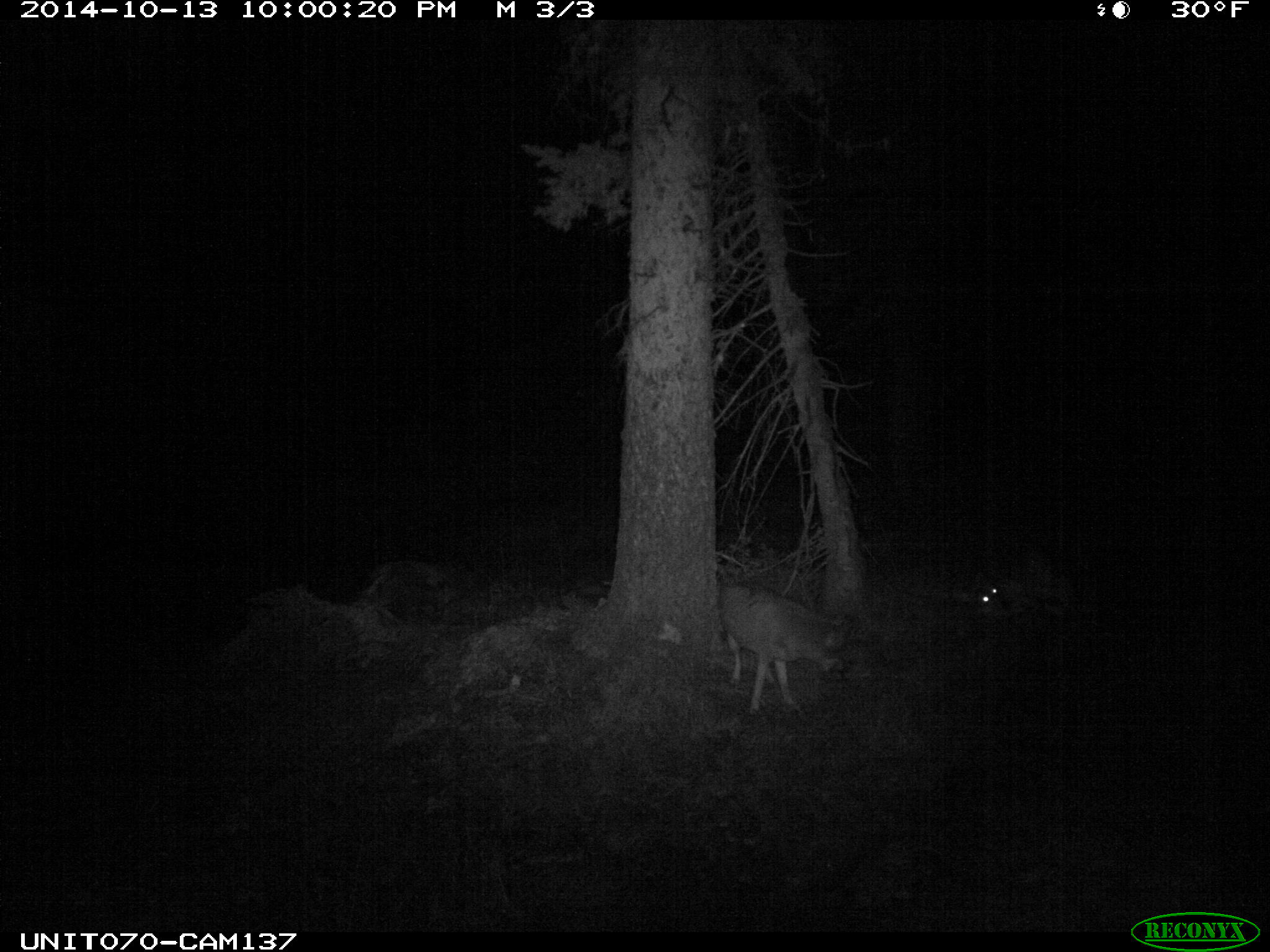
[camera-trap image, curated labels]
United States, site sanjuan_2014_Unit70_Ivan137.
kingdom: Animalia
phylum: Chordata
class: Mammalia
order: Carnivora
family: Canidae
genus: Canis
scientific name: Canis latrans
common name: coyote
Canis latrans (coyote).